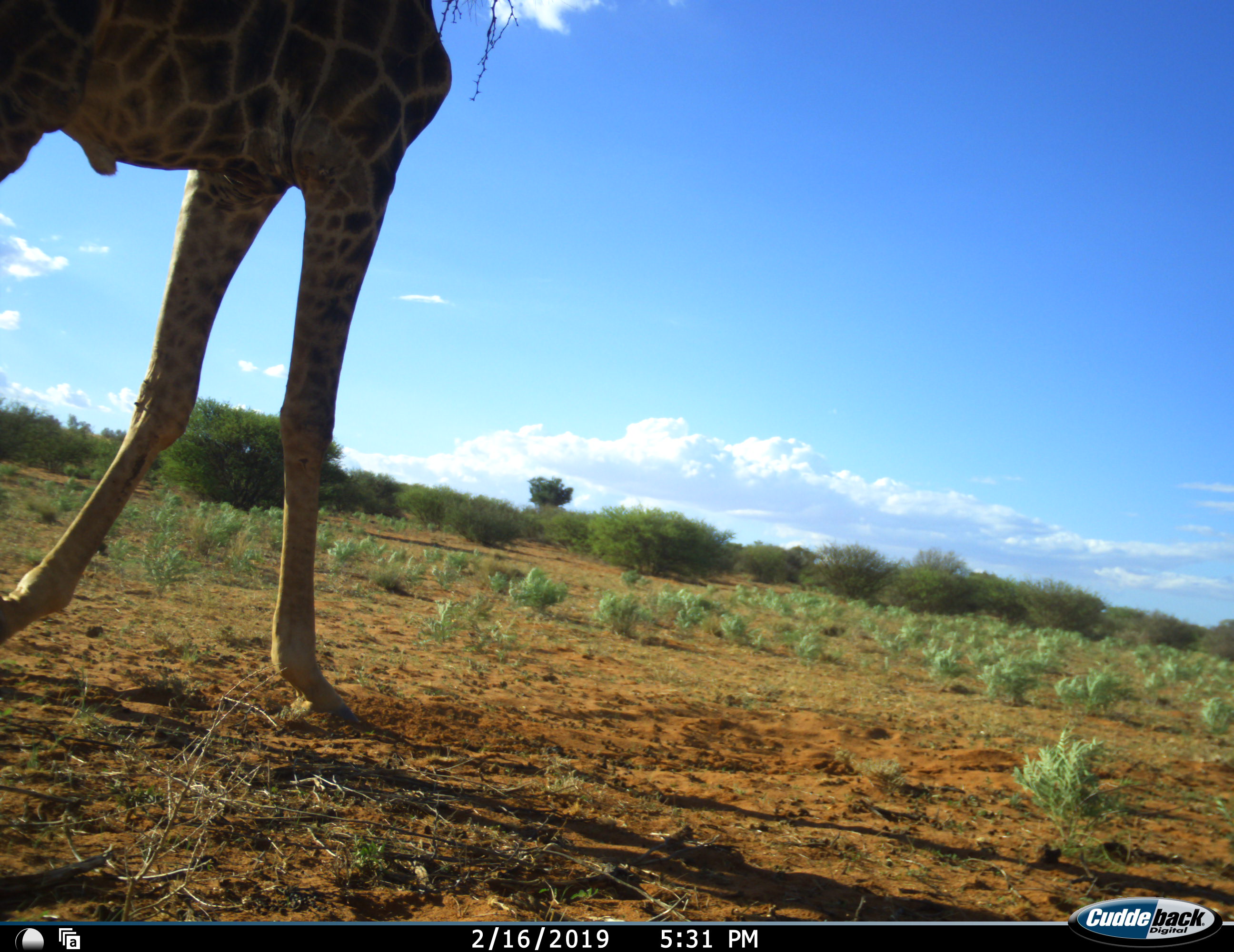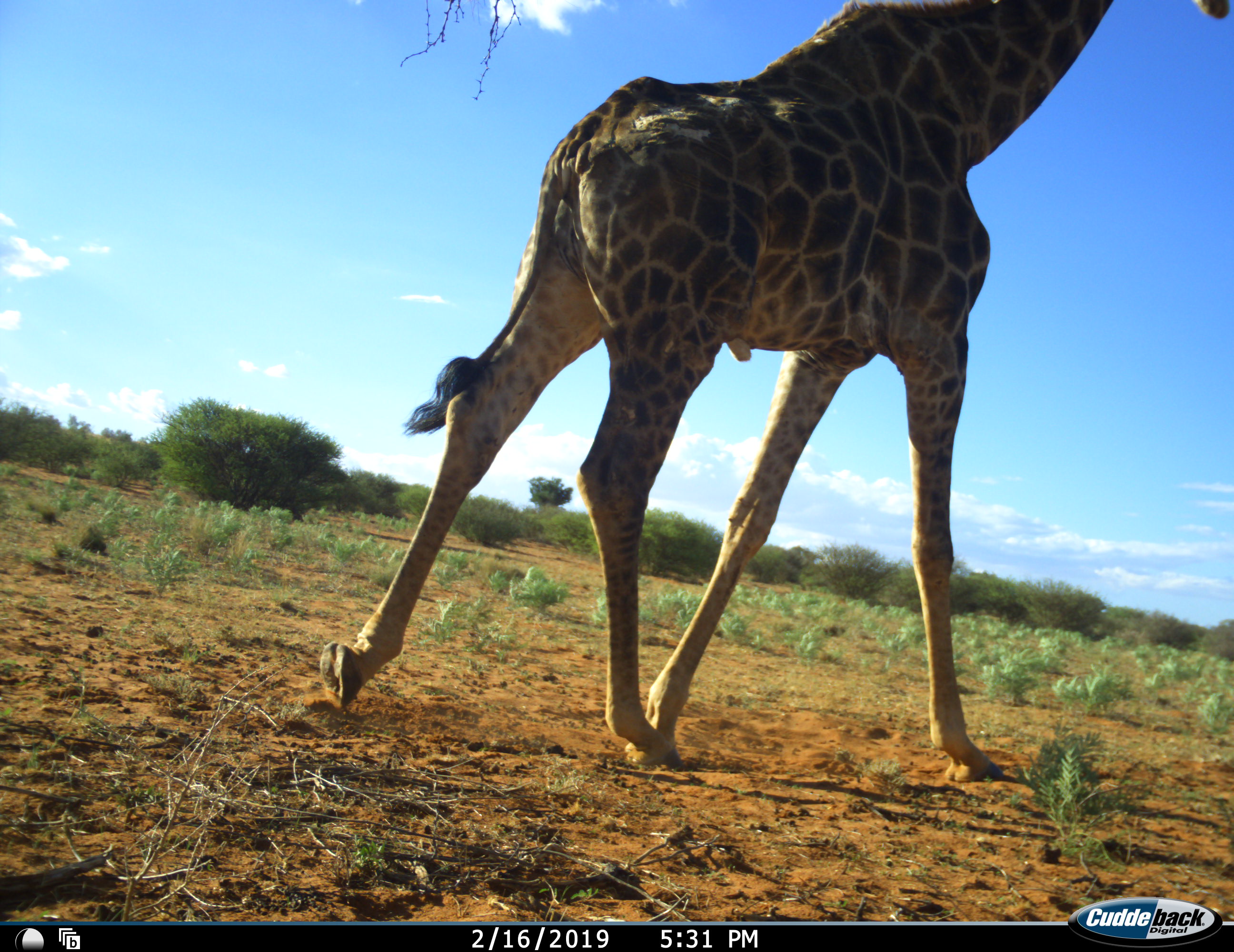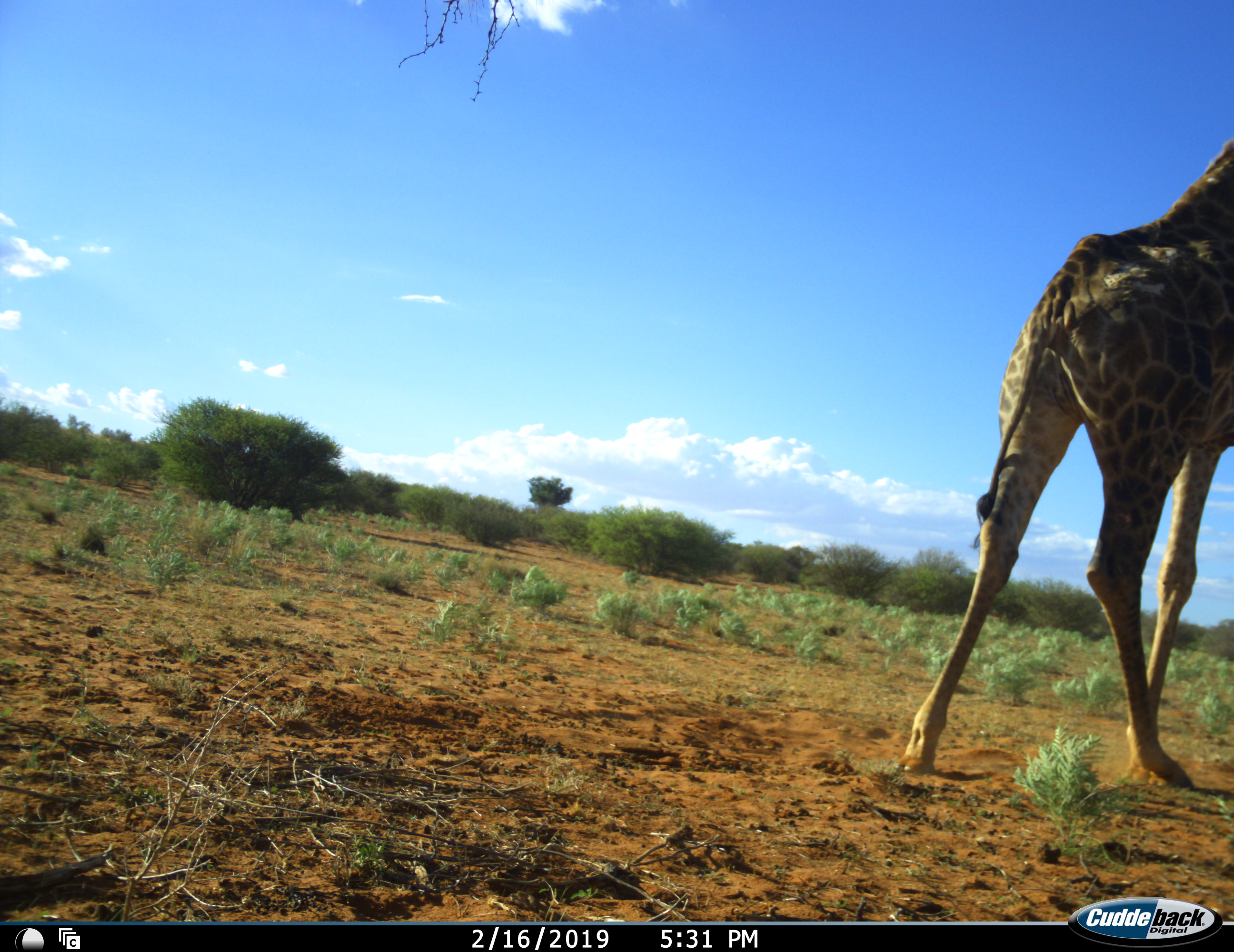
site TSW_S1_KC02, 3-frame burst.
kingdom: Animalia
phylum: Chordata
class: Mammalia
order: Artiodactyla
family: Giraffidae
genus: Giraffa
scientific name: Giraffa camelopardalis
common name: giraffe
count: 1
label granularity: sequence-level